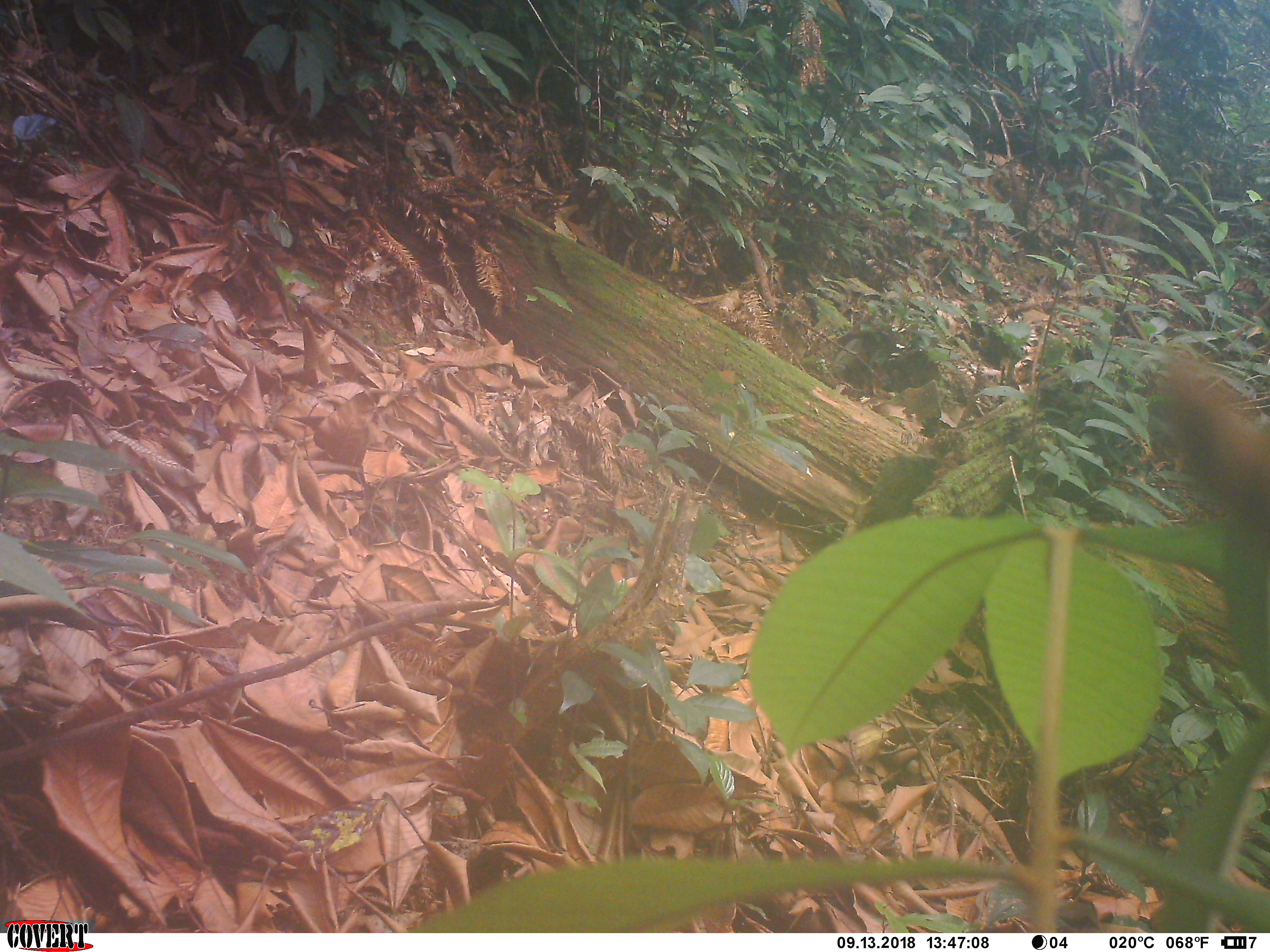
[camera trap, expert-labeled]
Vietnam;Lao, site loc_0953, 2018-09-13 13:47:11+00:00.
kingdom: Animalia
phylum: Chordata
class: Mammalia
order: Rodentia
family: Sciuridae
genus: Dremomys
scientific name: Dremomys rufigenis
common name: red-cheeked squirrel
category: red cheeked squirrel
Red cheeked squirrel (red-cheeked squirrel) (Dremomys rufigenis). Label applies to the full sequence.